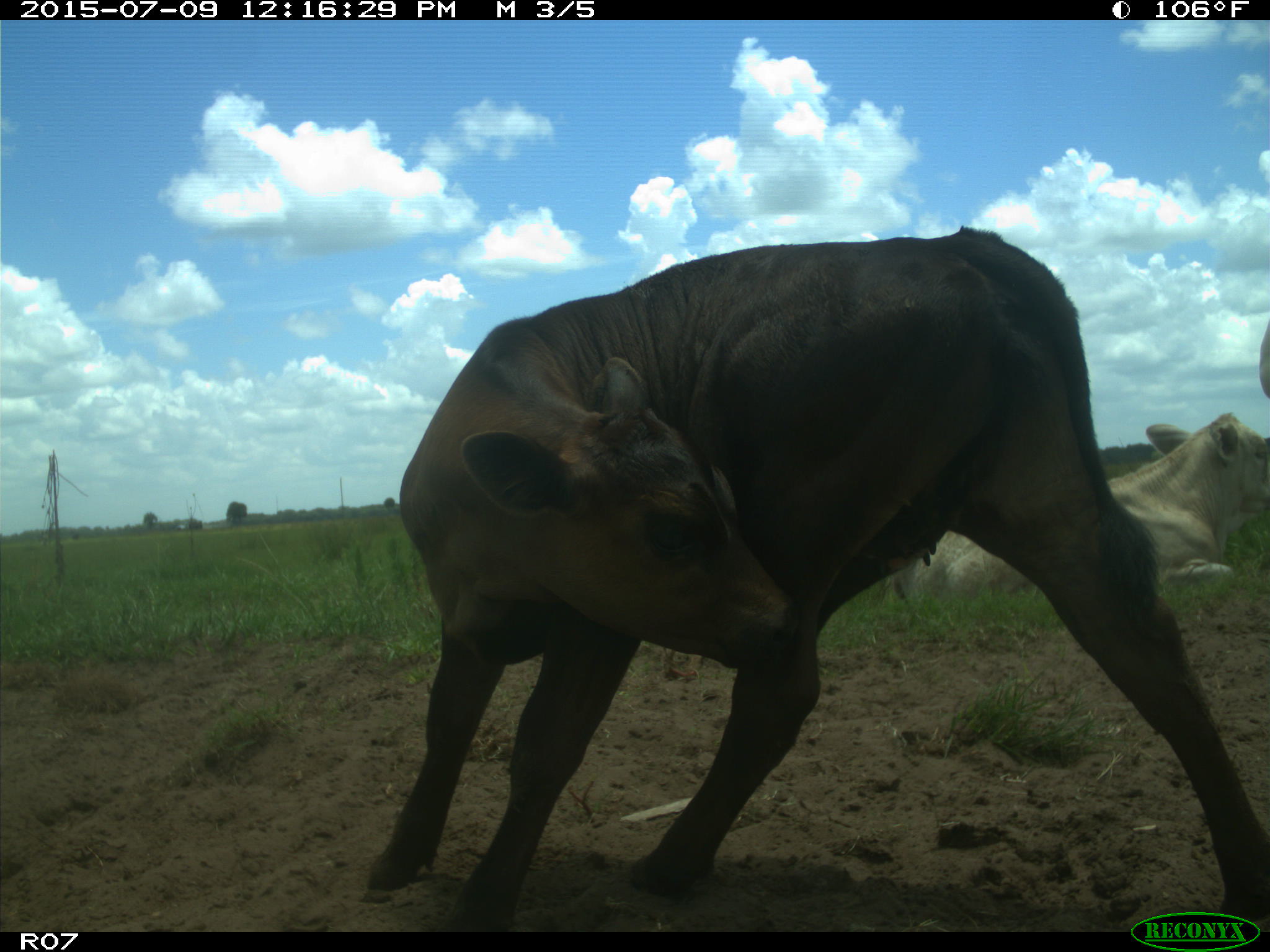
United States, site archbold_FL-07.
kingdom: Animalia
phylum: Chordata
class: Mammalia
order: Artiodactyla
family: Bovidae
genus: Bos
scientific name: Bos taurus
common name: domestic cow